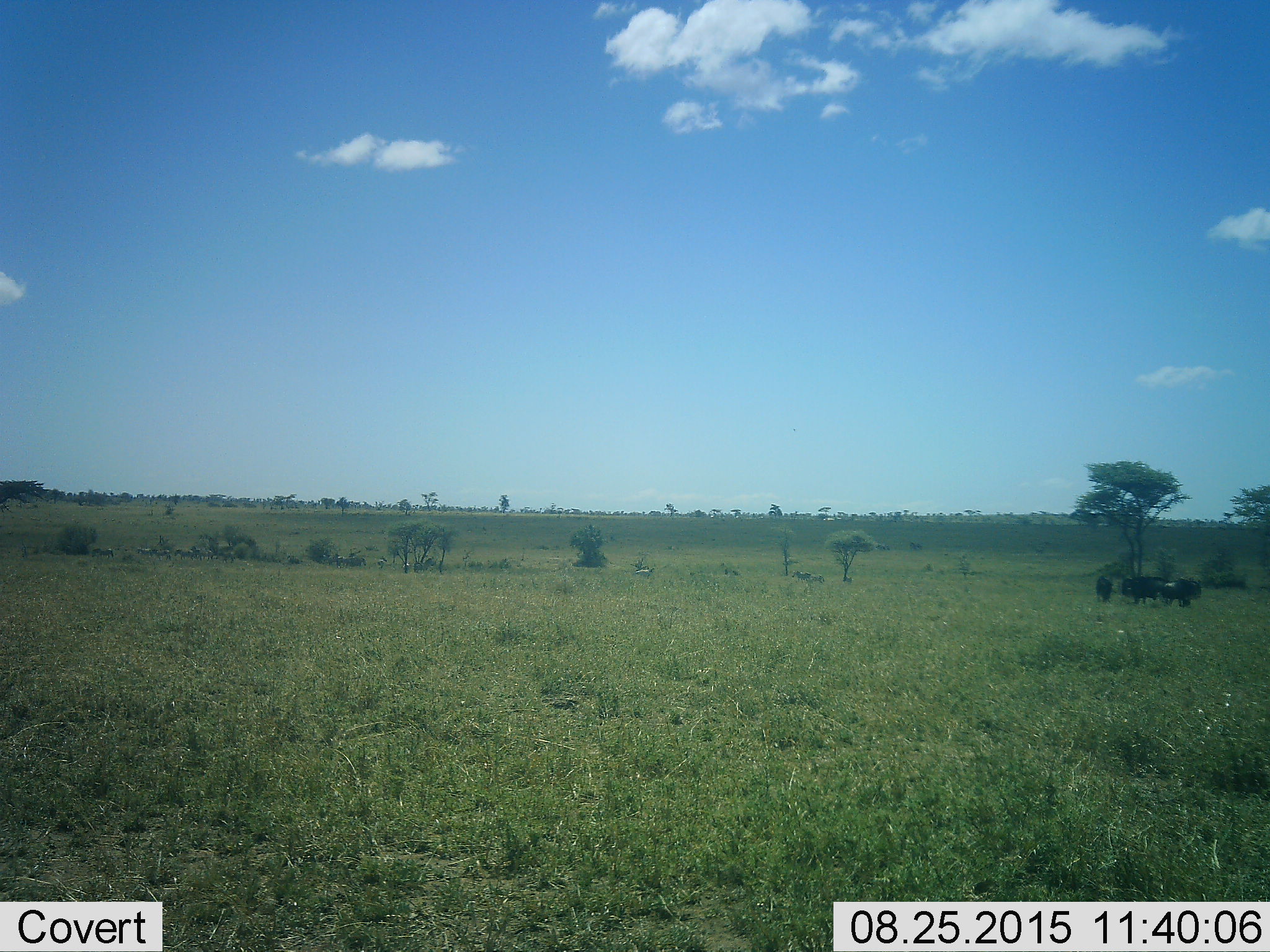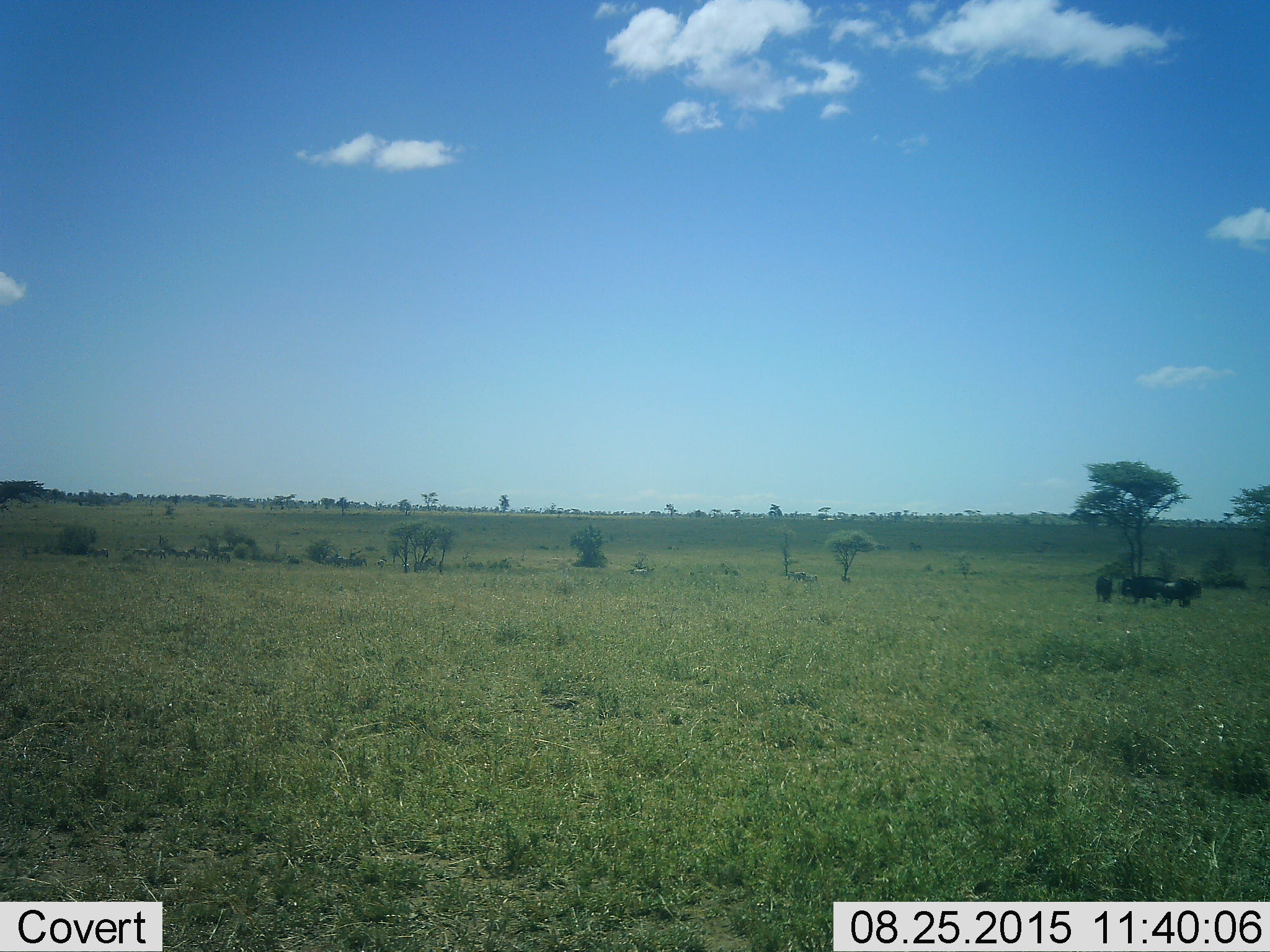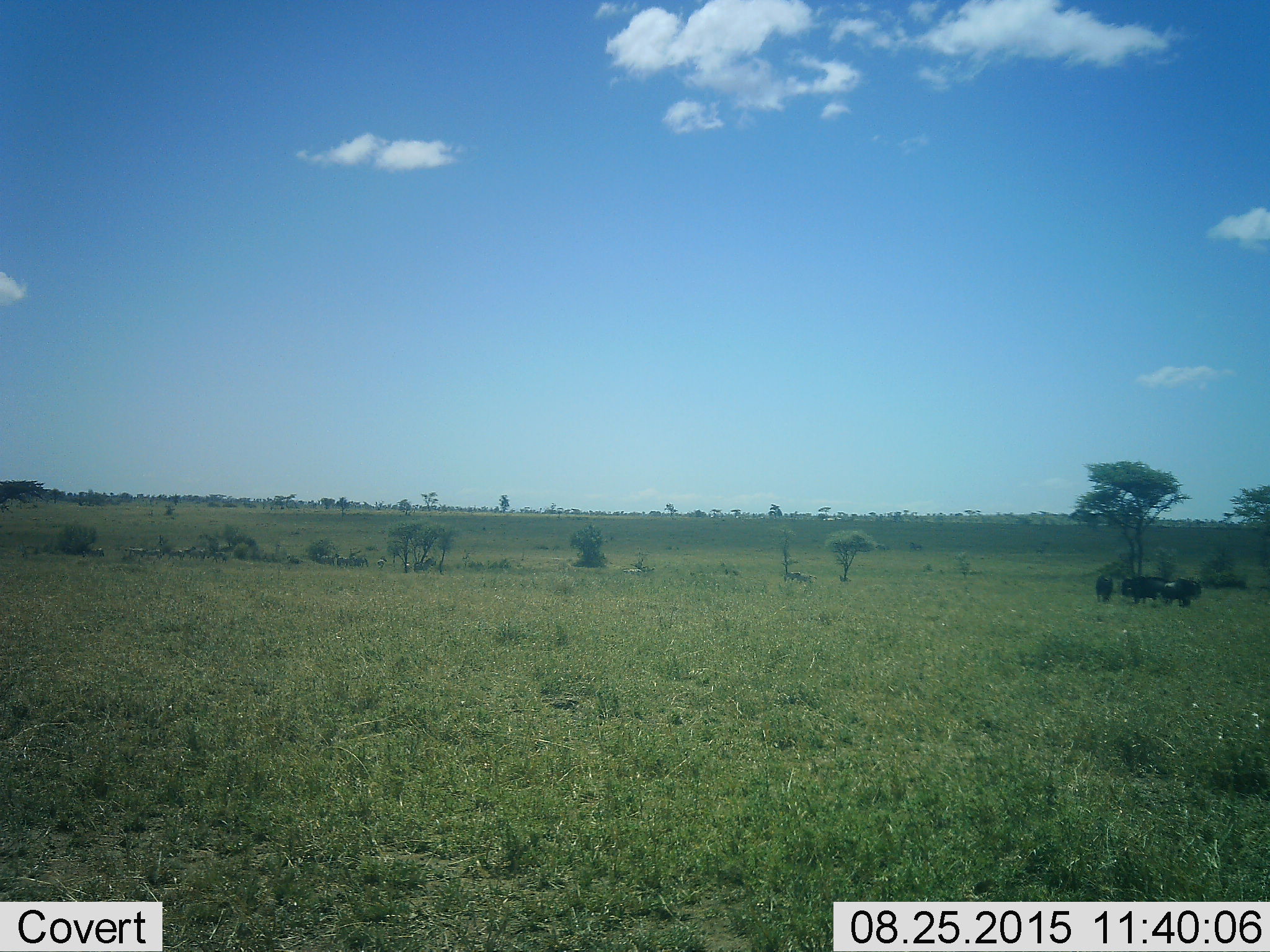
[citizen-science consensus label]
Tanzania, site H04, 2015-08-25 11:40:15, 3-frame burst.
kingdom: Animalia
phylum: Chordata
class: Mammalia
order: Artiodactyla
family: Bovidae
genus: Connochaetes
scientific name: Connochaetes taurinus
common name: blue wildebeest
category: wildebeest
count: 5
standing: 100%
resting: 0%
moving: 20%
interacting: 0%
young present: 0%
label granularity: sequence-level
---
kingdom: Animalia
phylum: Chordata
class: Mammalia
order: Perissodactyla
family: Equidae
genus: Equus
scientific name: Equus quagga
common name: plains zebra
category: zebra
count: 11-50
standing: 67%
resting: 0%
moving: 33%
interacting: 0%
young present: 0%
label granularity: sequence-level